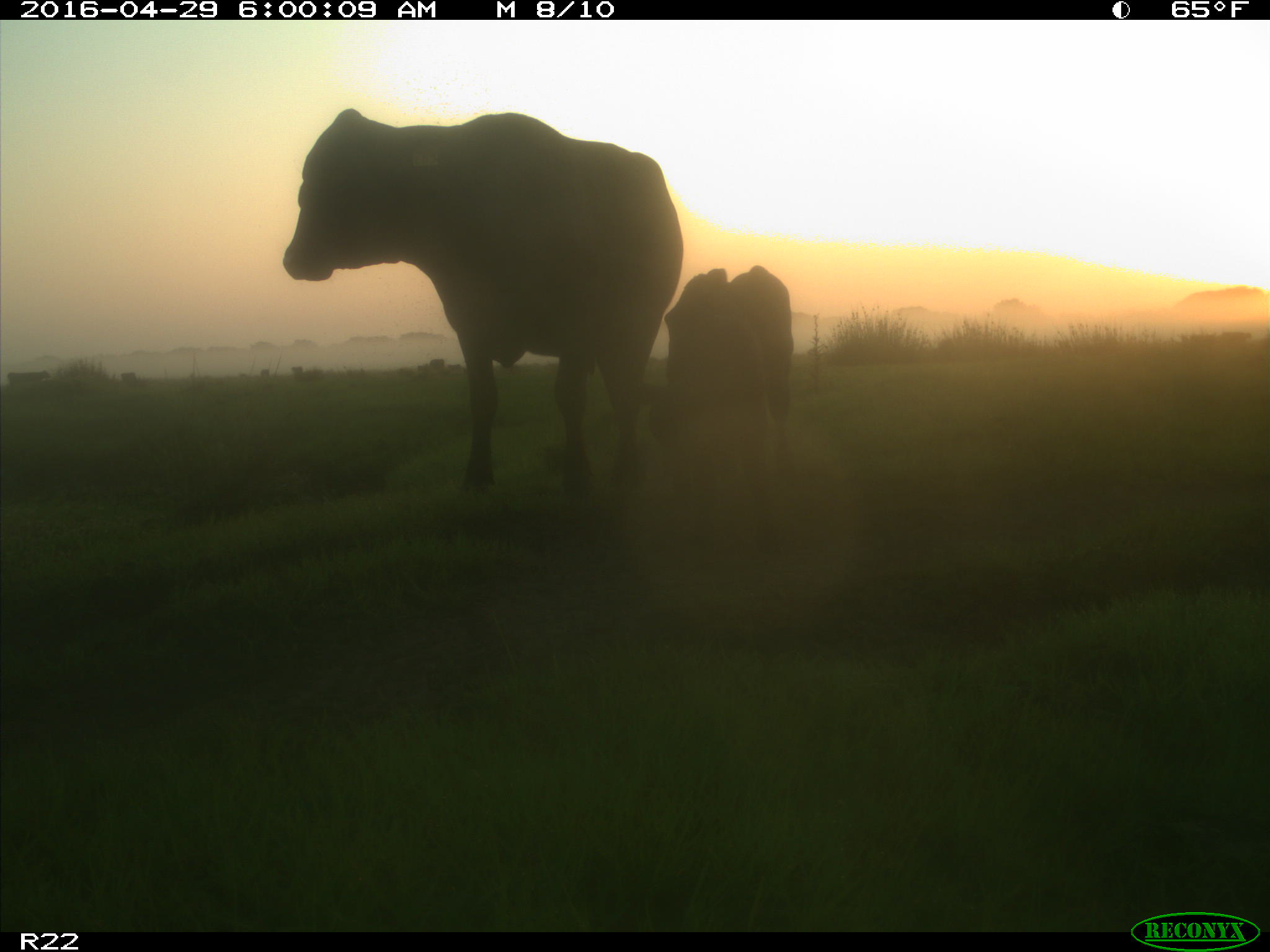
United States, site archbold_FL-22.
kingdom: Animalia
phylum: Chordata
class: Mammalia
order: Artiodactyla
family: Bovidae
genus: Bos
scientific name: Bos taurus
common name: domestic cow